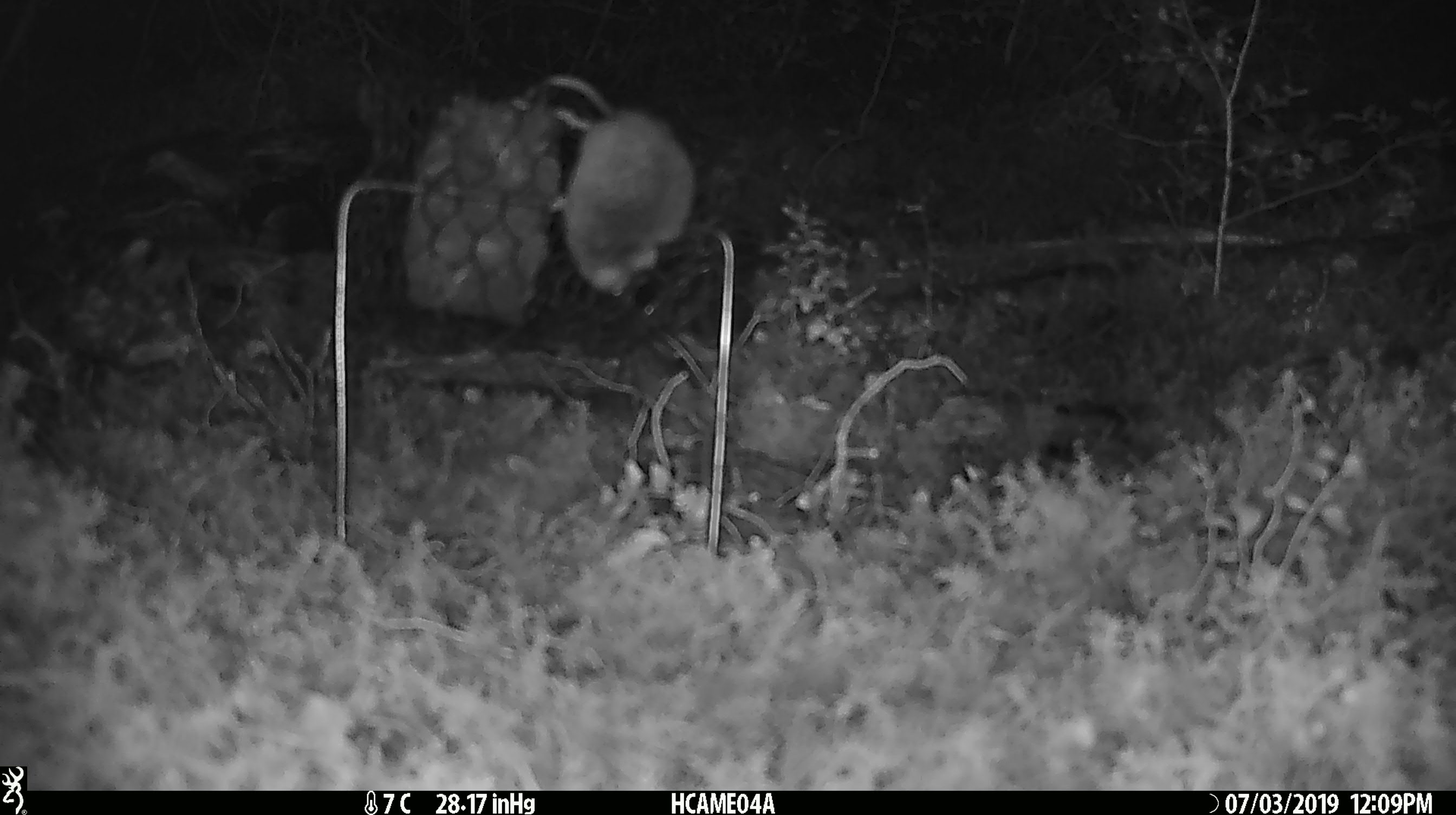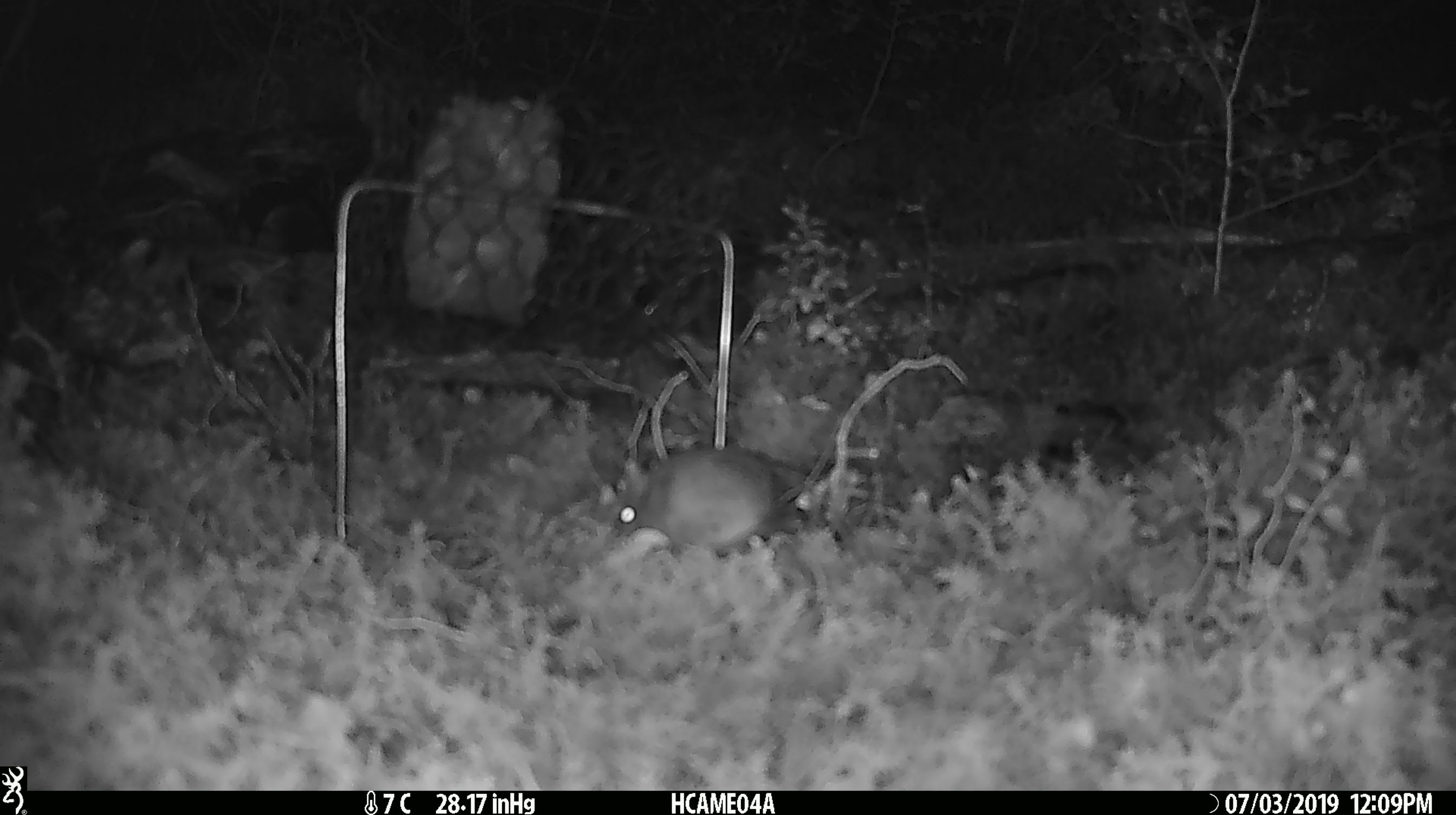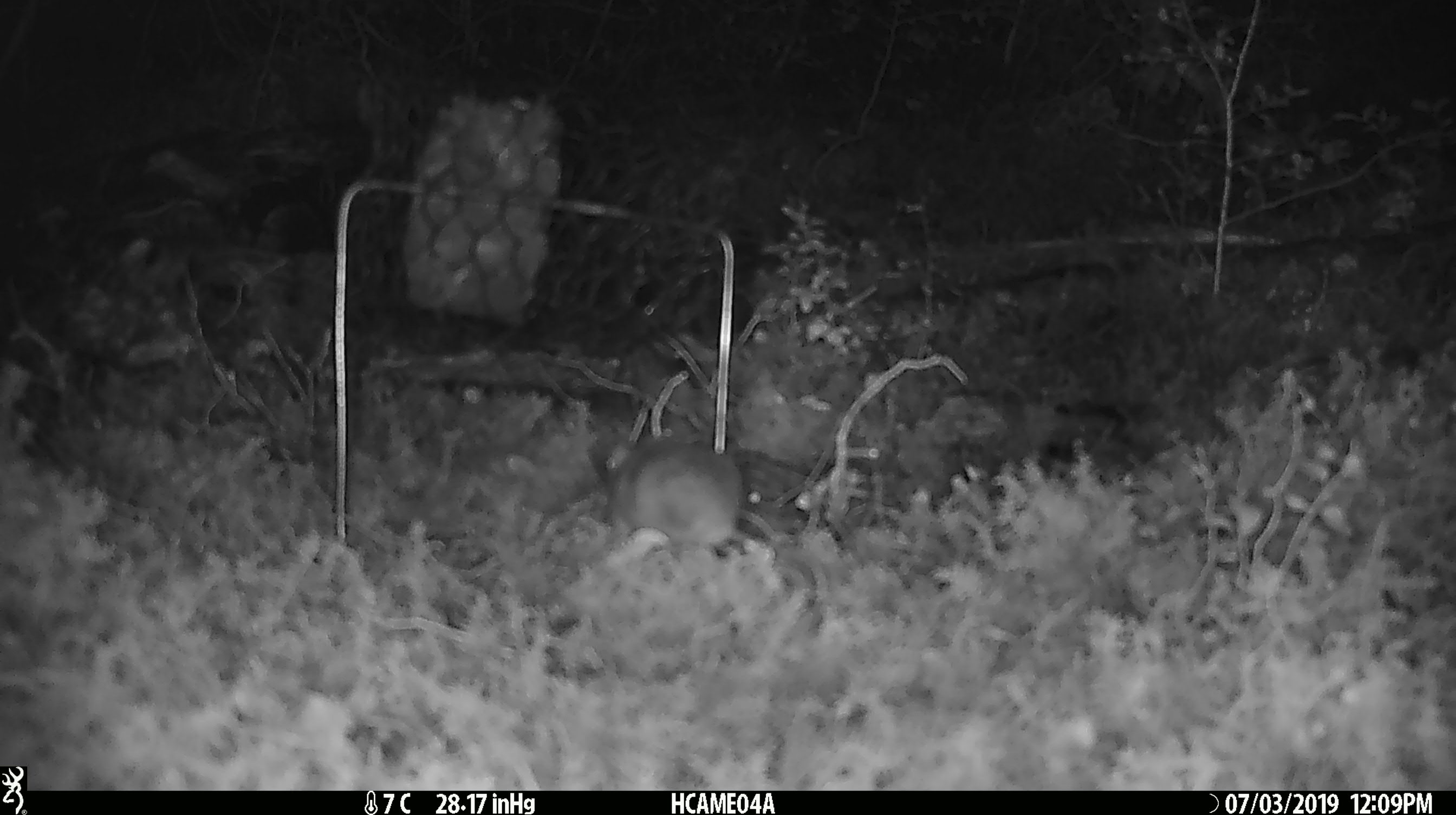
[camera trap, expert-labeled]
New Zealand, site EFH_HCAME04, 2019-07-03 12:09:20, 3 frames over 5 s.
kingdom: Animalia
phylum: Chordata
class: Mammalia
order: Rodentia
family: Muridae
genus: Mus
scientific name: Mus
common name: mouse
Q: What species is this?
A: Mouse (Mus).